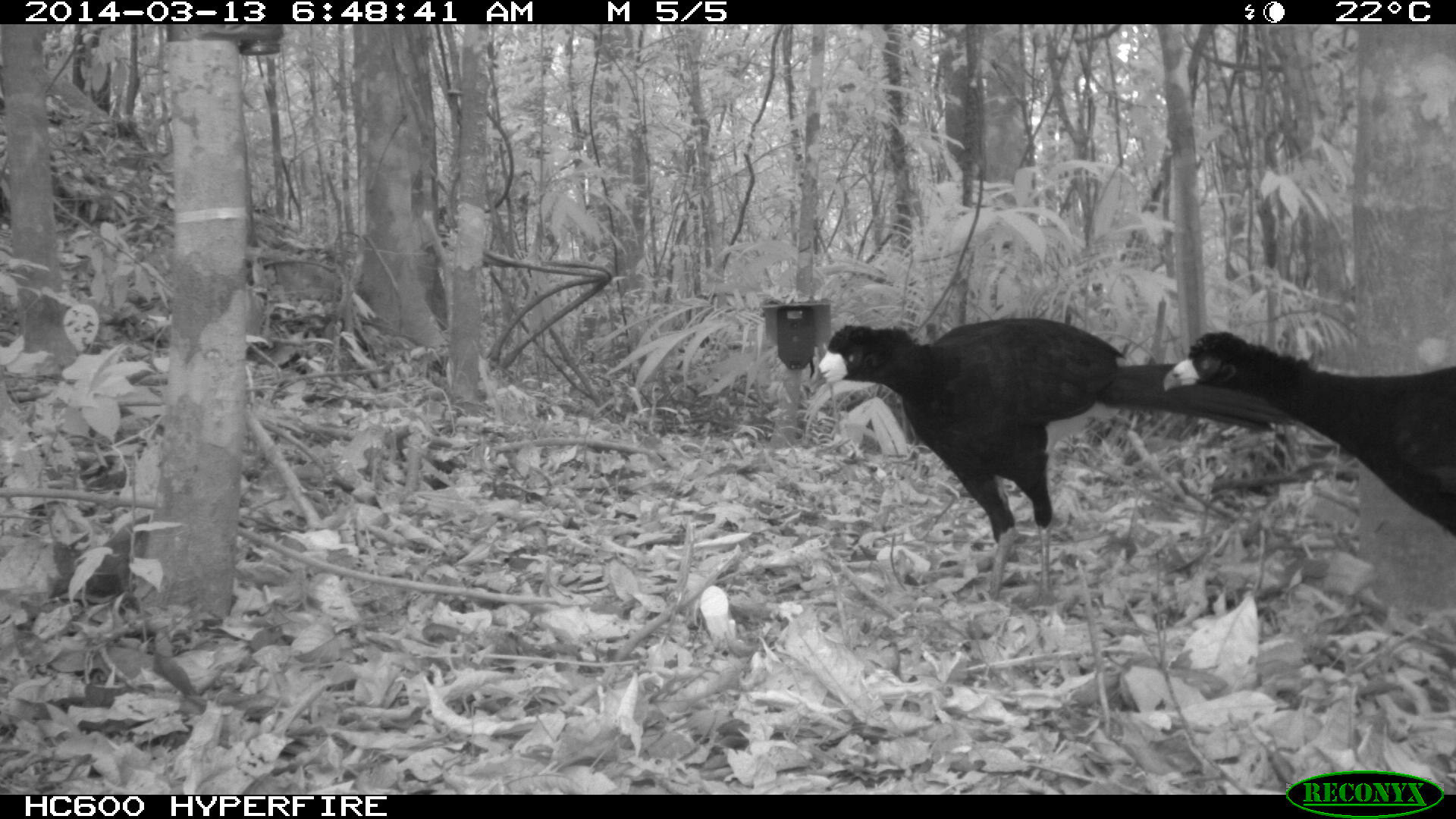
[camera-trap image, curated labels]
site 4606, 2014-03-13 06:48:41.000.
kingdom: Animalia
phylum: Chordata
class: Aves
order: Galliformes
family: Cracidae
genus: Crax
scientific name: Crax alector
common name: black curassow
Crax alector (black curassow), count 2, age adult, sex female.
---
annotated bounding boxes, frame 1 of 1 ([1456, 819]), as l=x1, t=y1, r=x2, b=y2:
crax alector: l=810, t=317, r=1296, b=604; l=1161, t=330, r=1455, b=536